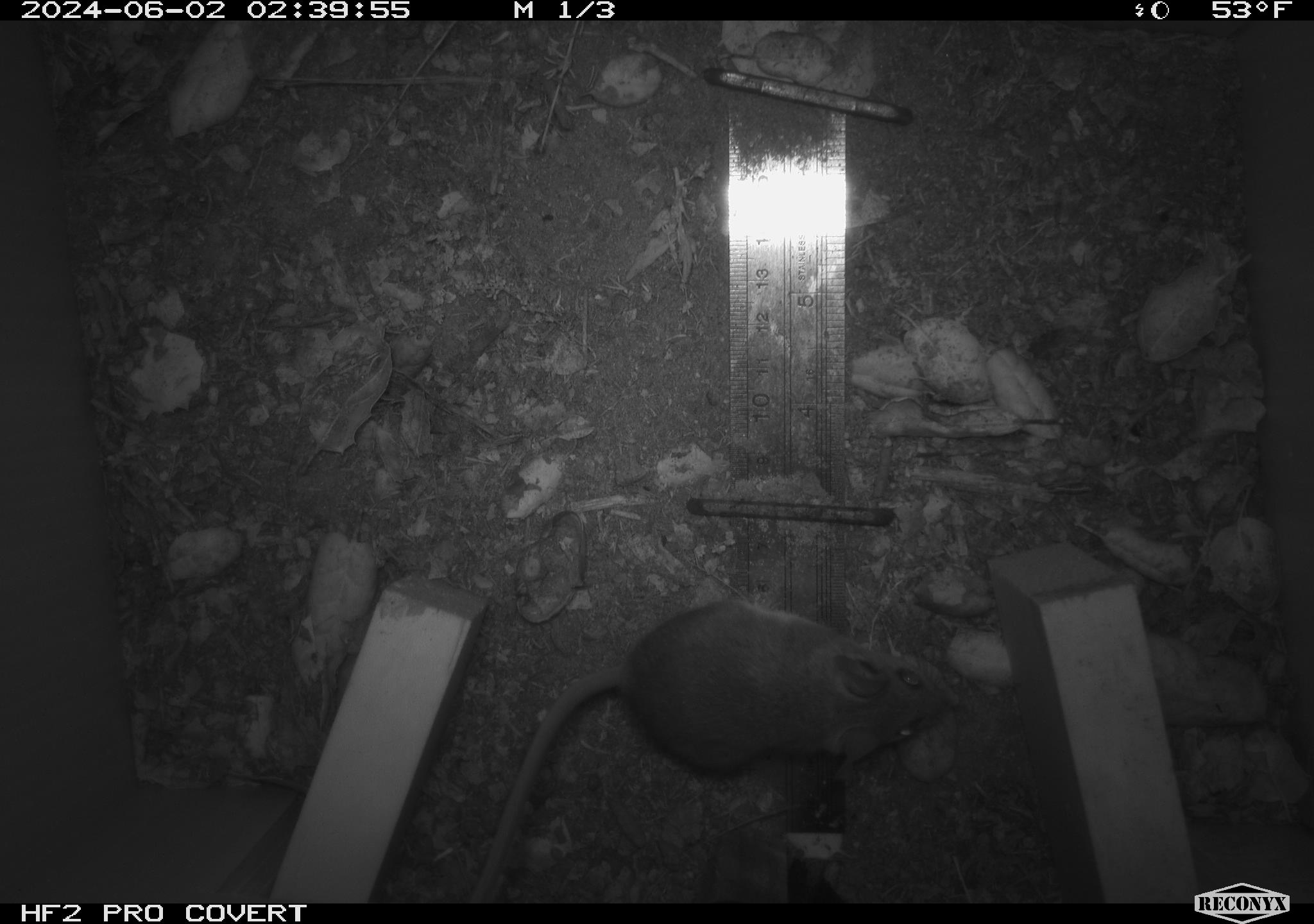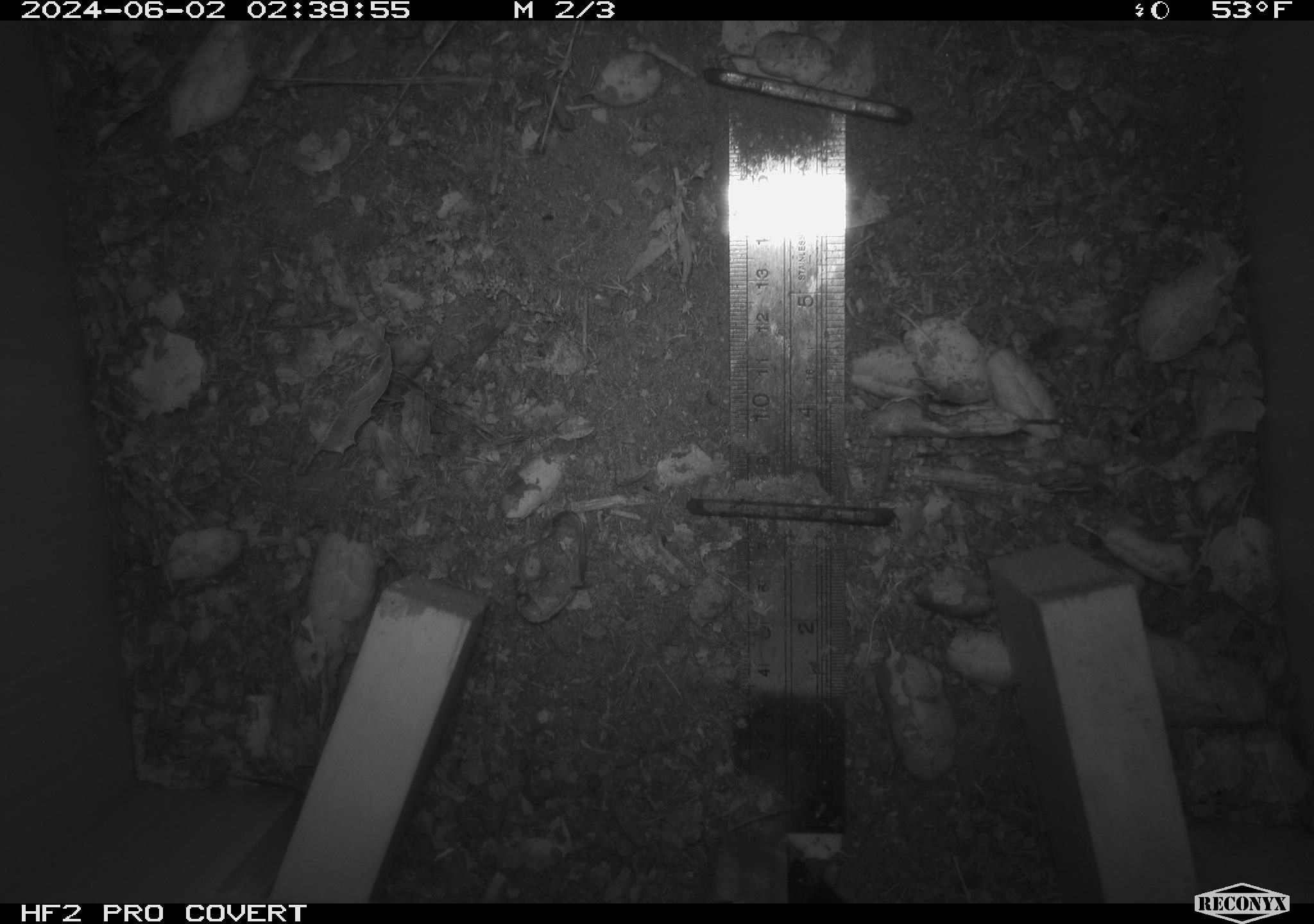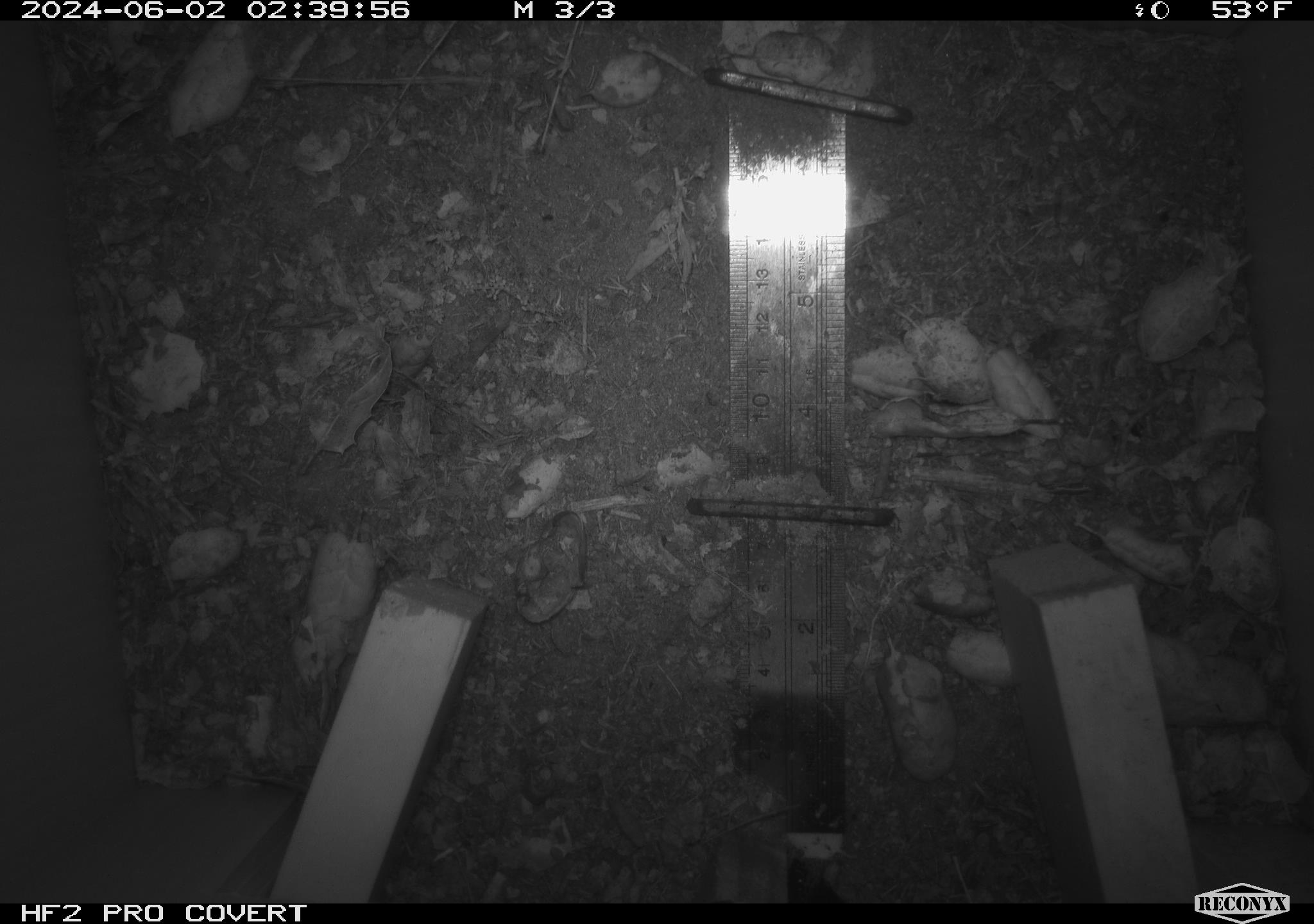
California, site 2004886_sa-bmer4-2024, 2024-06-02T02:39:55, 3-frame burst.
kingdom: Animalia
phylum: Chordata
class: Mammalia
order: Rodentia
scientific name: Rodentia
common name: mouse species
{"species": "mouse species (Rodentia)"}